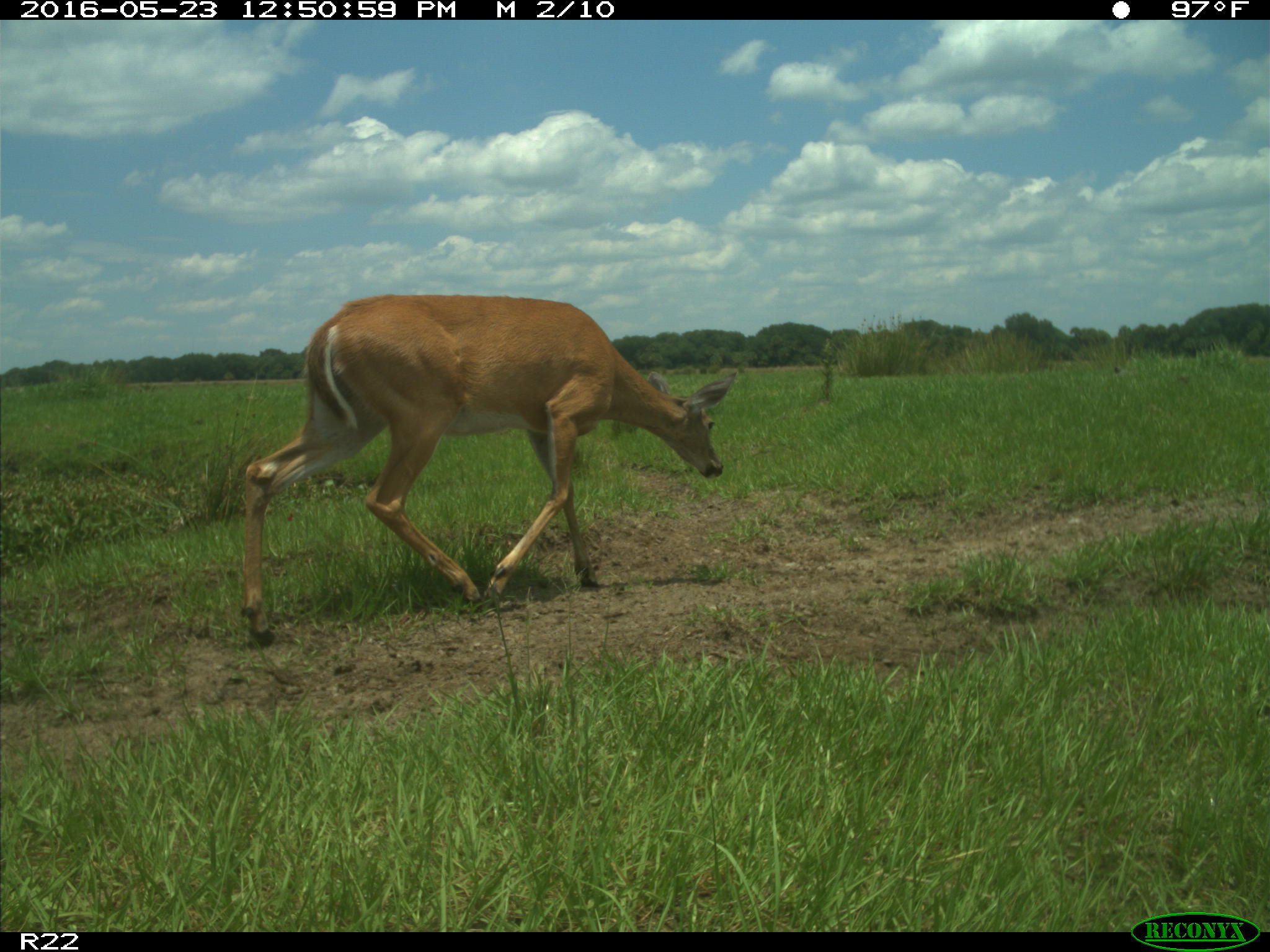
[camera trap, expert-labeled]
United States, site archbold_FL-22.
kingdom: Animalia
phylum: Chordata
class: Mammalia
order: Artiodactyla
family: Cervidae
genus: Odocoileus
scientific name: Odocoileus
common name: deer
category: unidentified deer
Unidentified deer (deer) (Odocoileus).